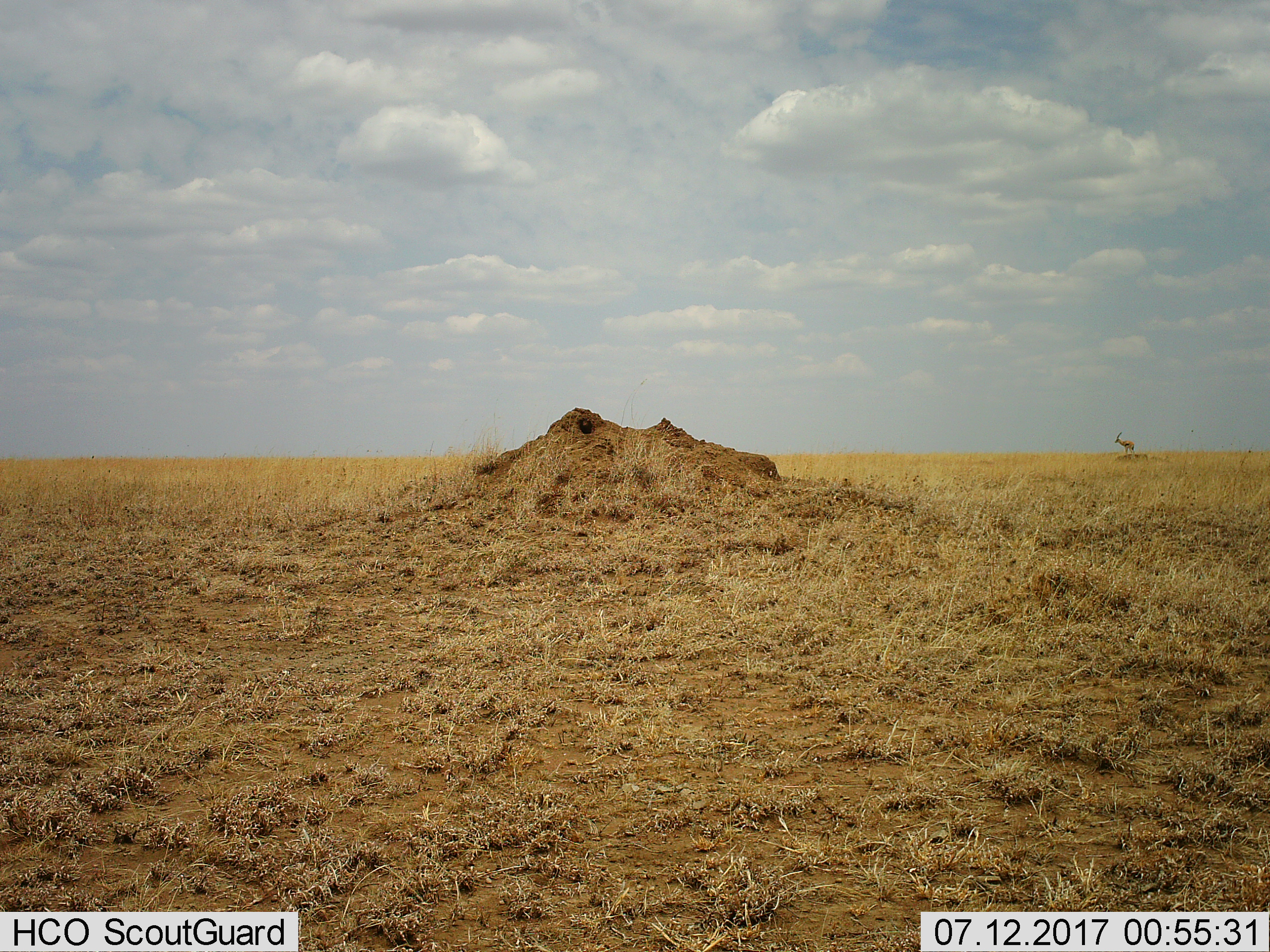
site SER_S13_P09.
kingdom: Animalia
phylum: Chordata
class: Mammalia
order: Artiodactyla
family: Bovidae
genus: Eudorcas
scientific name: Eudorcas thomsonii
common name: thomson's gazelle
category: gazellethomsons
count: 1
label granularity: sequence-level